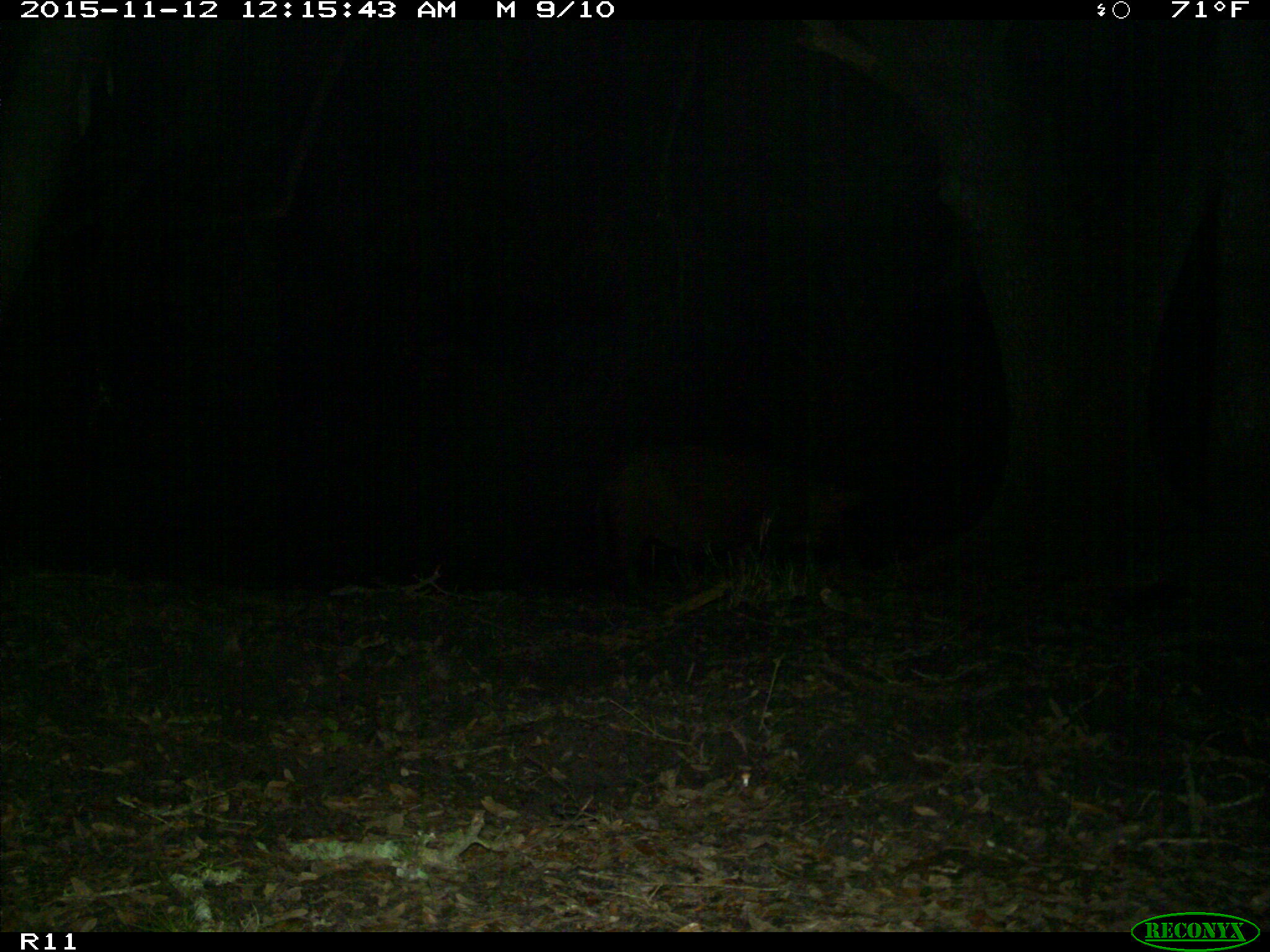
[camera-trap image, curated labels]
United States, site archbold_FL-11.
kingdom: Animalia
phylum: Chordata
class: Mammalia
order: Artiodactyla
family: Suidae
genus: Sus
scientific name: Sus scrofa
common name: wild boar